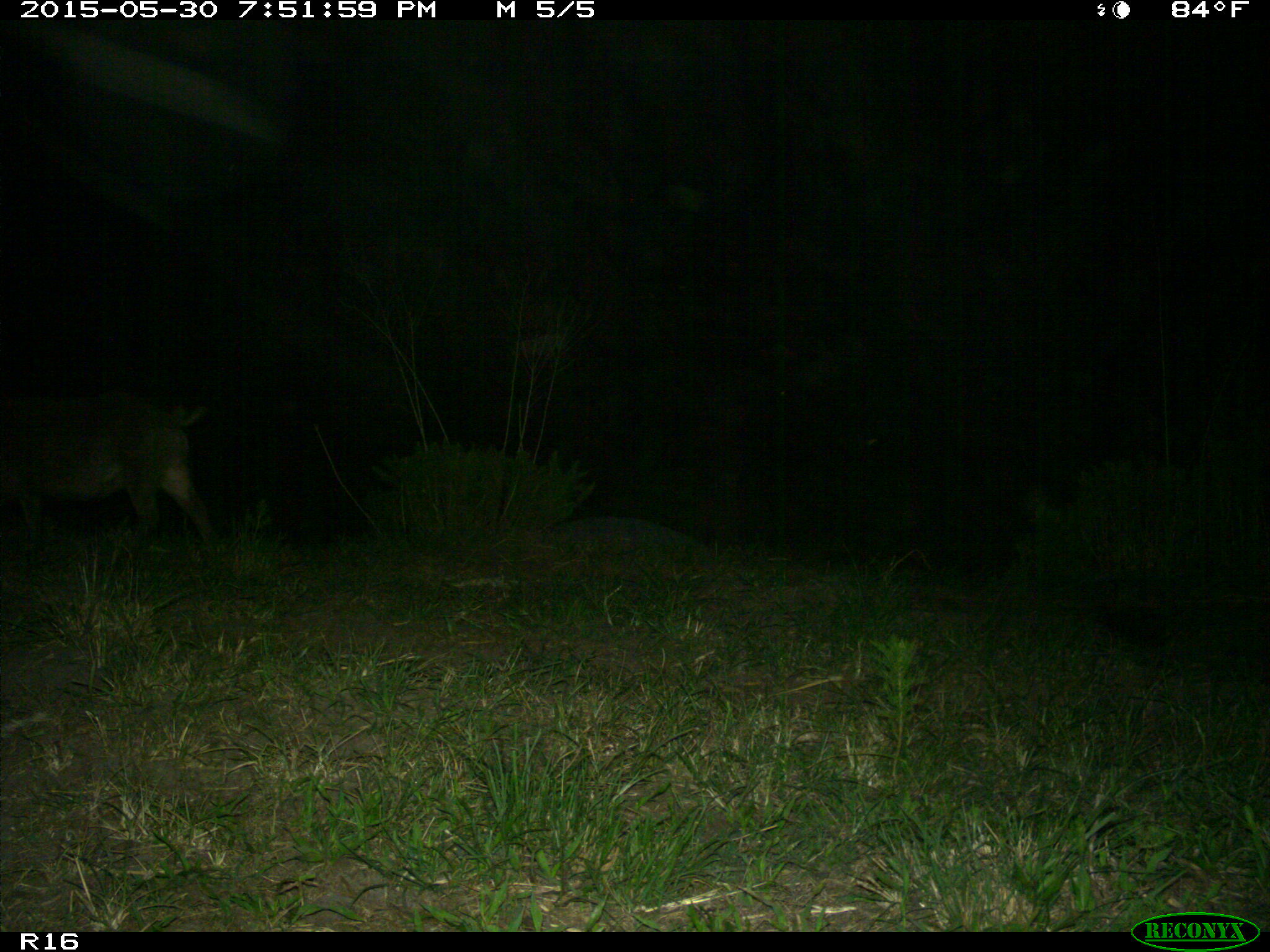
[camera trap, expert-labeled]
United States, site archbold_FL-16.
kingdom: Animalia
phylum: Chordata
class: Mammalia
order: Artiodactyla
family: Suidae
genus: Sus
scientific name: Sus scrofa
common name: wild boar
Sus scrofa (wild boar).